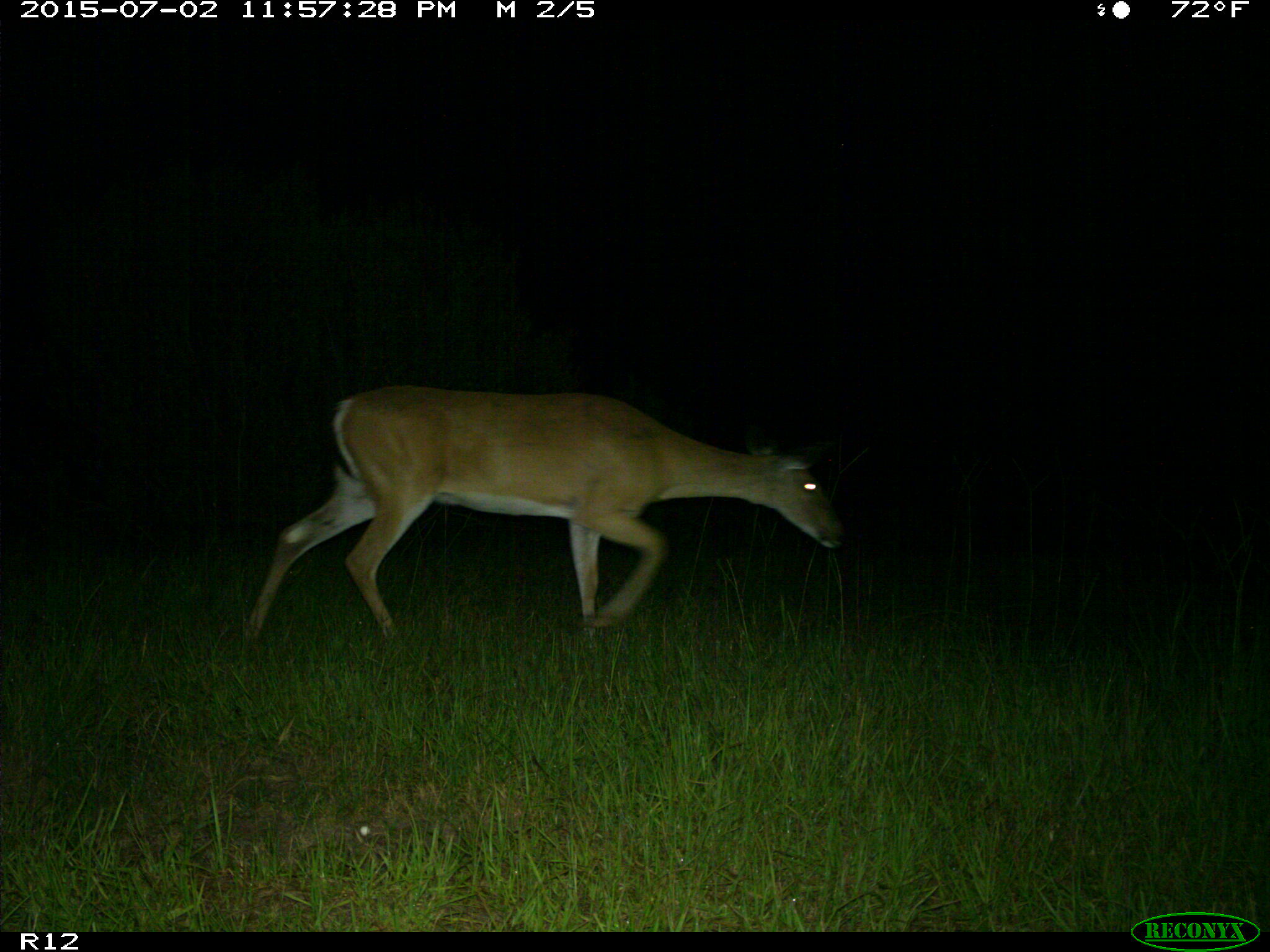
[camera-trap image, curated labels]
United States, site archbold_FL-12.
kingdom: Animalia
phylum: Chordata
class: Mammalia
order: Artiodactyla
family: Cervidae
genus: Odocoileus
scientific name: Odocoileus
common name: deer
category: unidentified deer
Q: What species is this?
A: Unidentified deer (deer) (Odocoileus).